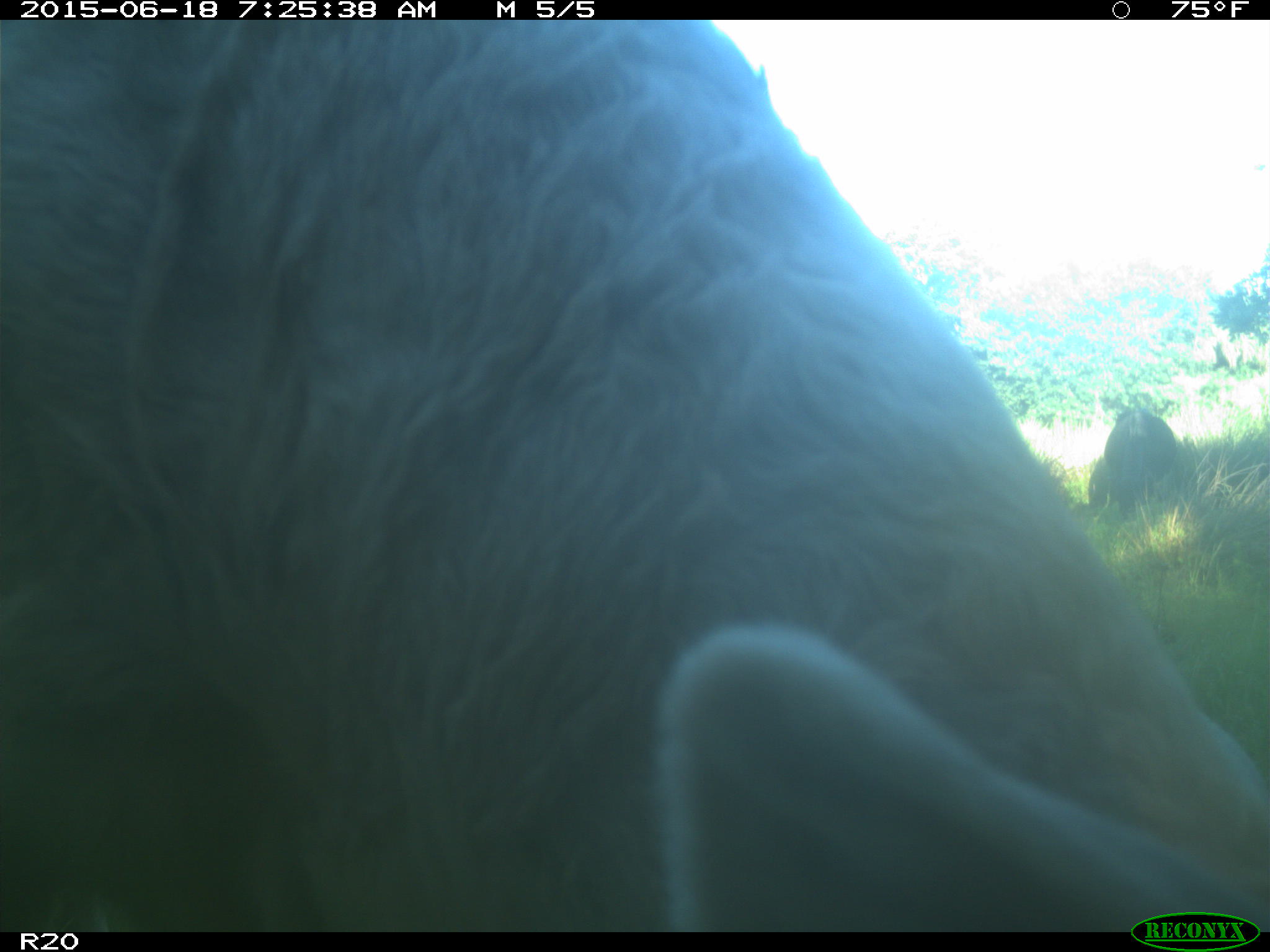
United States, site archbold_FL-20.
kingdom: Animalia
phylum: Chordata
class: Mammalia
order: Artiodactyla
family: Bovidae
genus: Bos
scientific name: Bos taurus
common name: domestic cow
Bos taurus (domestic cow).